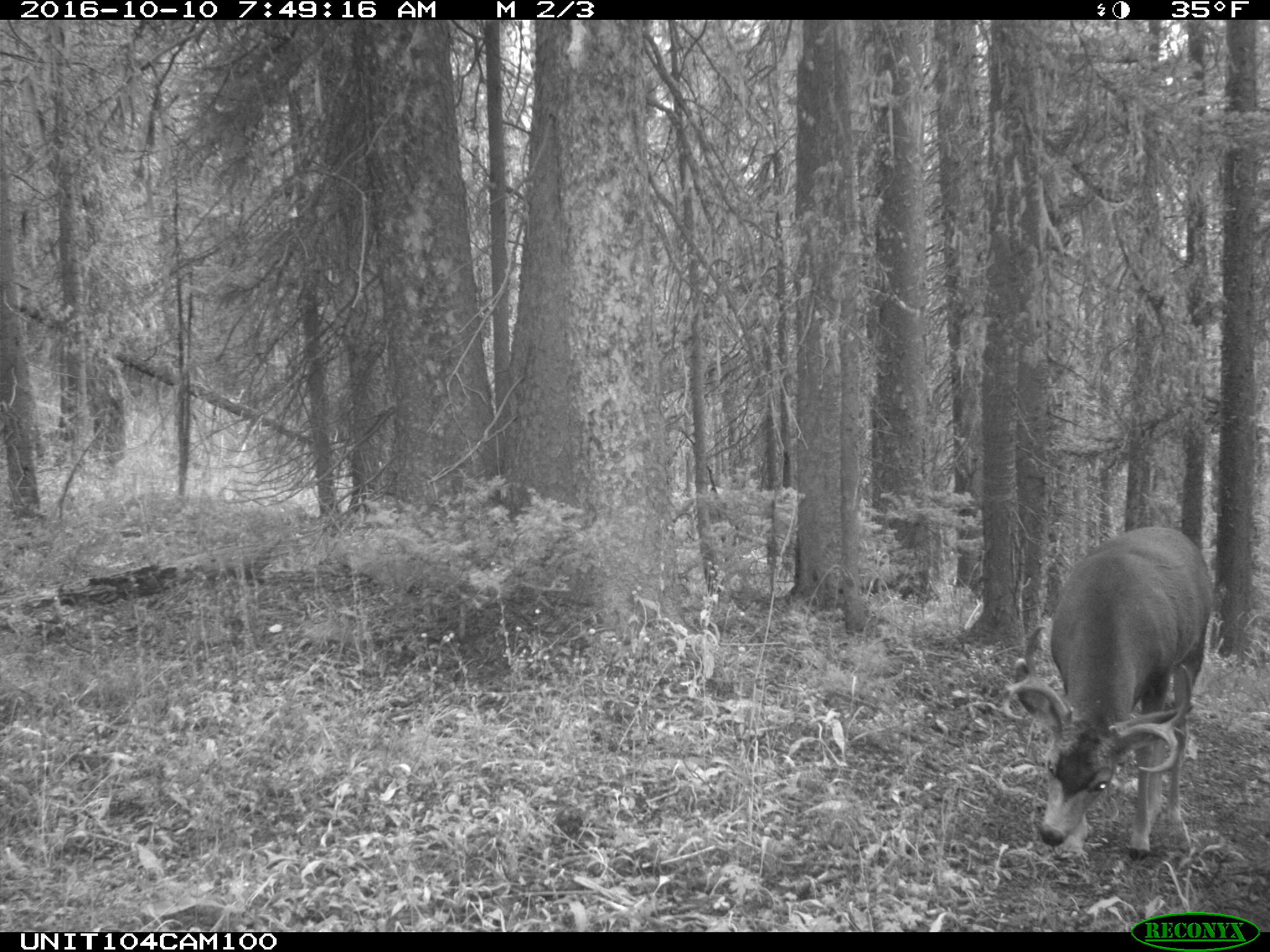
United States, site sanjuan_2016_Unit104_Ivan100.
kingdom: Animalia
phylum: Chordata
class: Mammalia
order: Artiodactyla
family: Cervidae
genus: Odocoileus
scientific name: Odocoileus hemionus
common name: mule deer